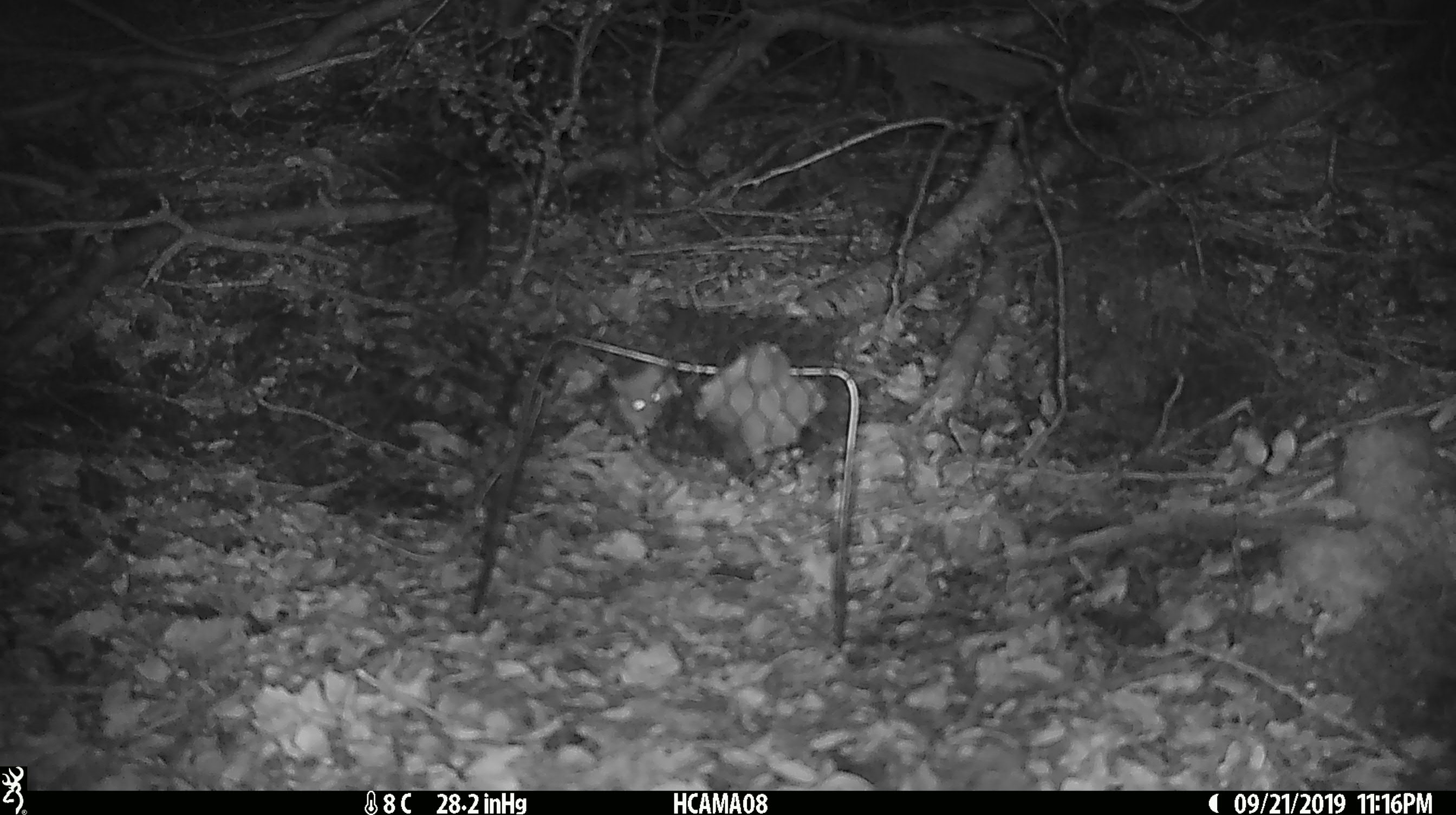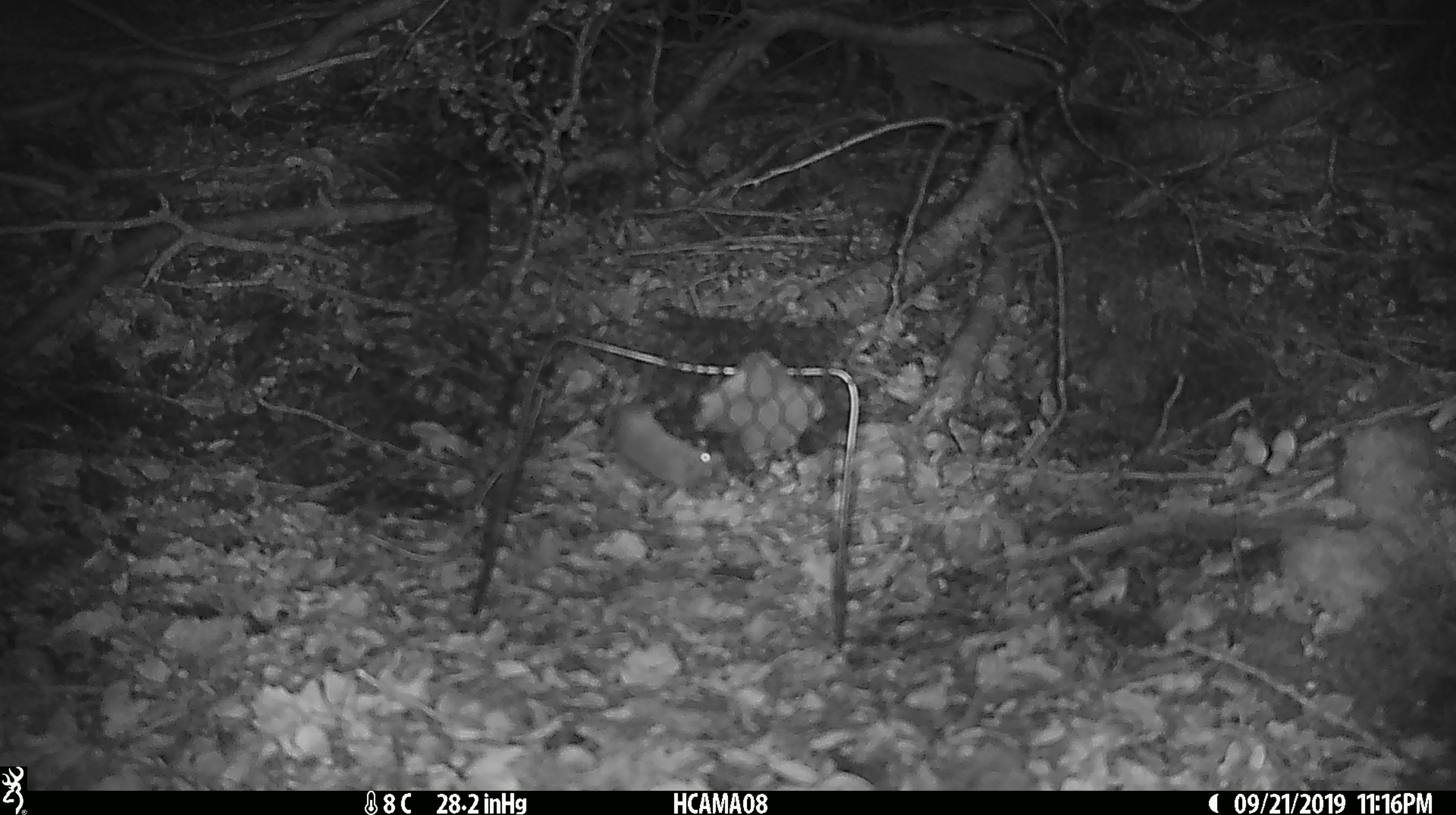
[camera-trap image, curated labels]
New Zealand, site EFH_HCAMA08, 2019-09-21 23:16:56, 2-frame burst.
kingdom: Animalia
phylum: Chordata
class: Mammalia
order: Rodentia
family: Muridae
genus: Mus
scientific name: Mus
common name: mouse